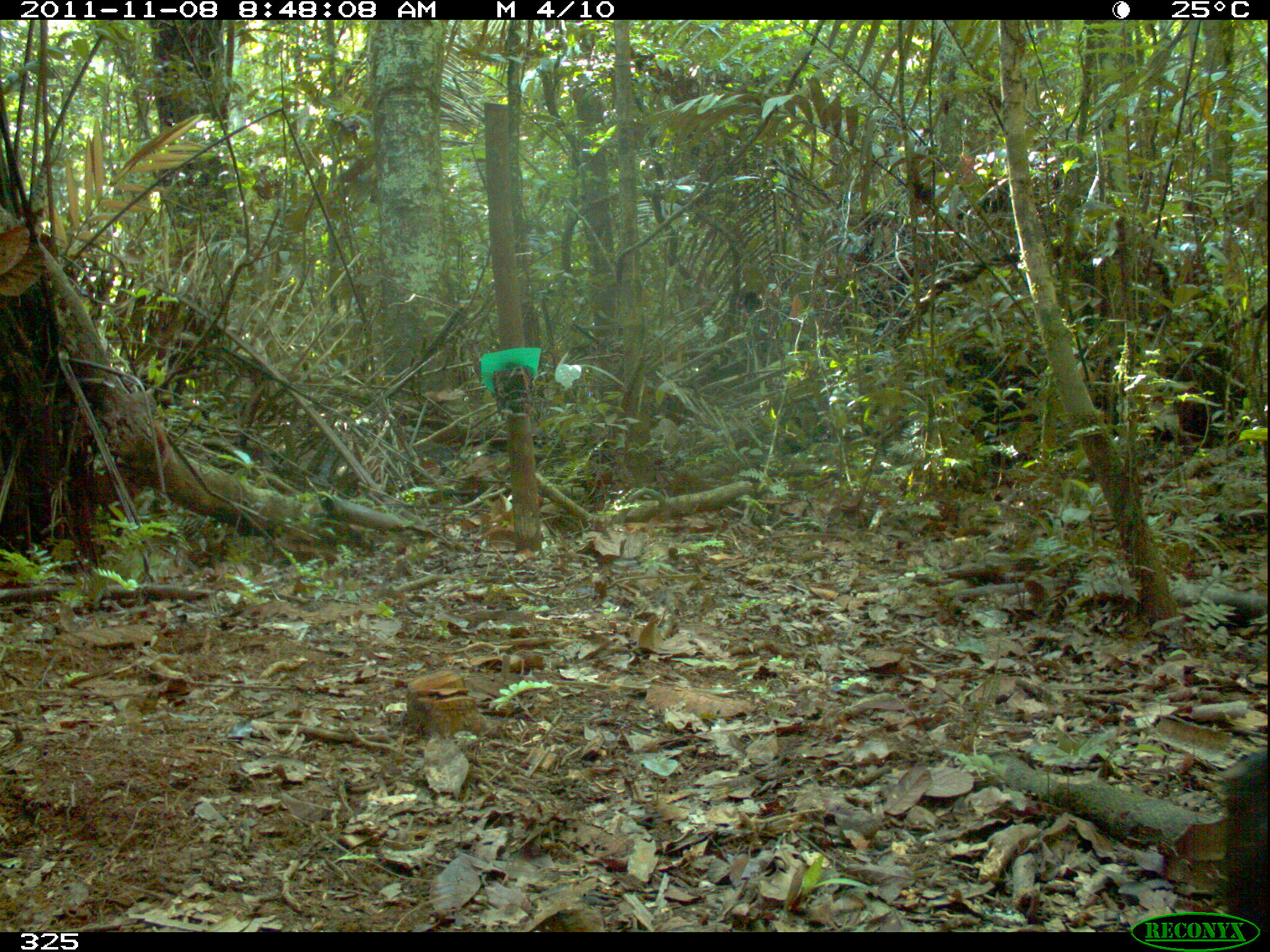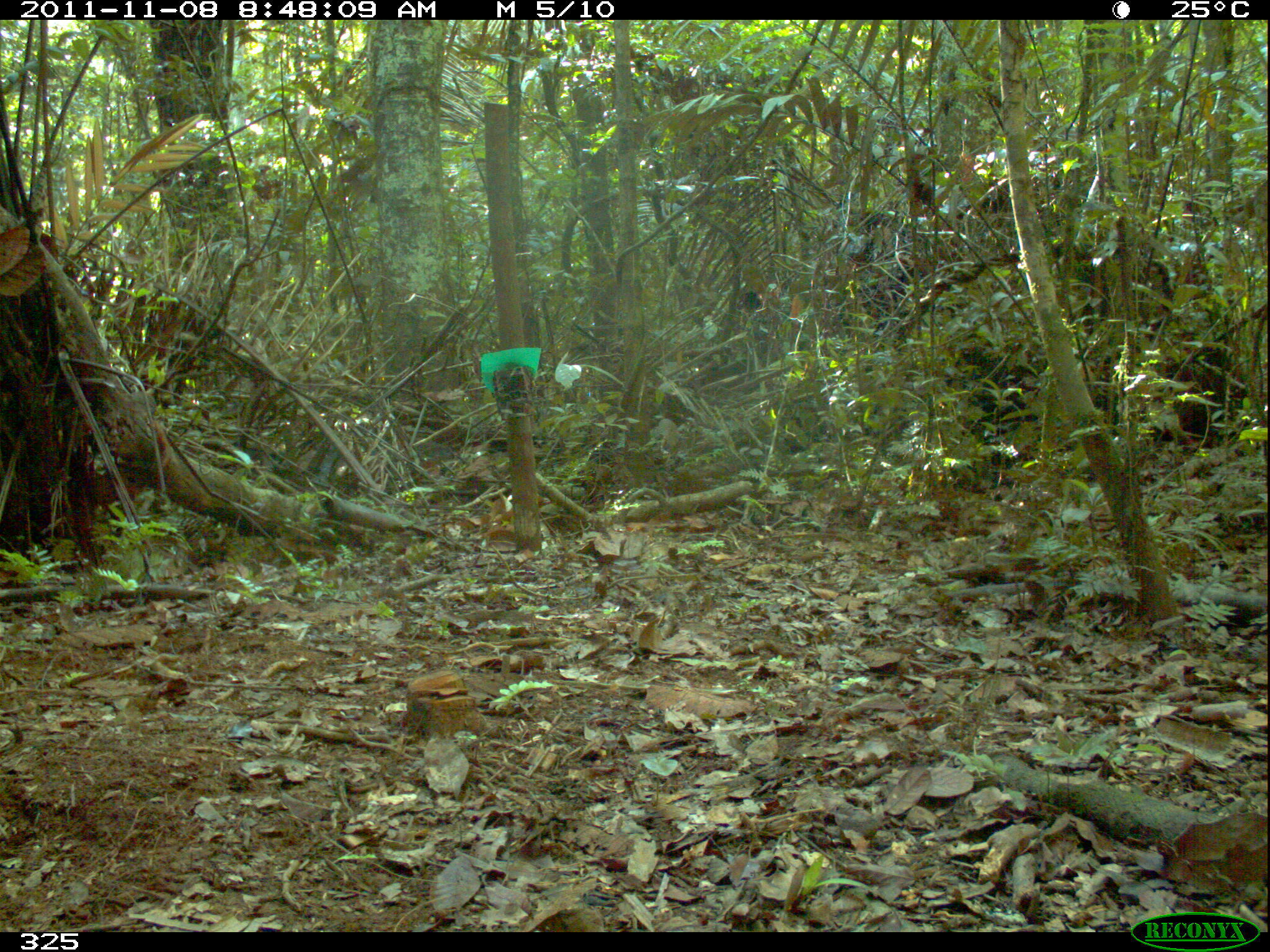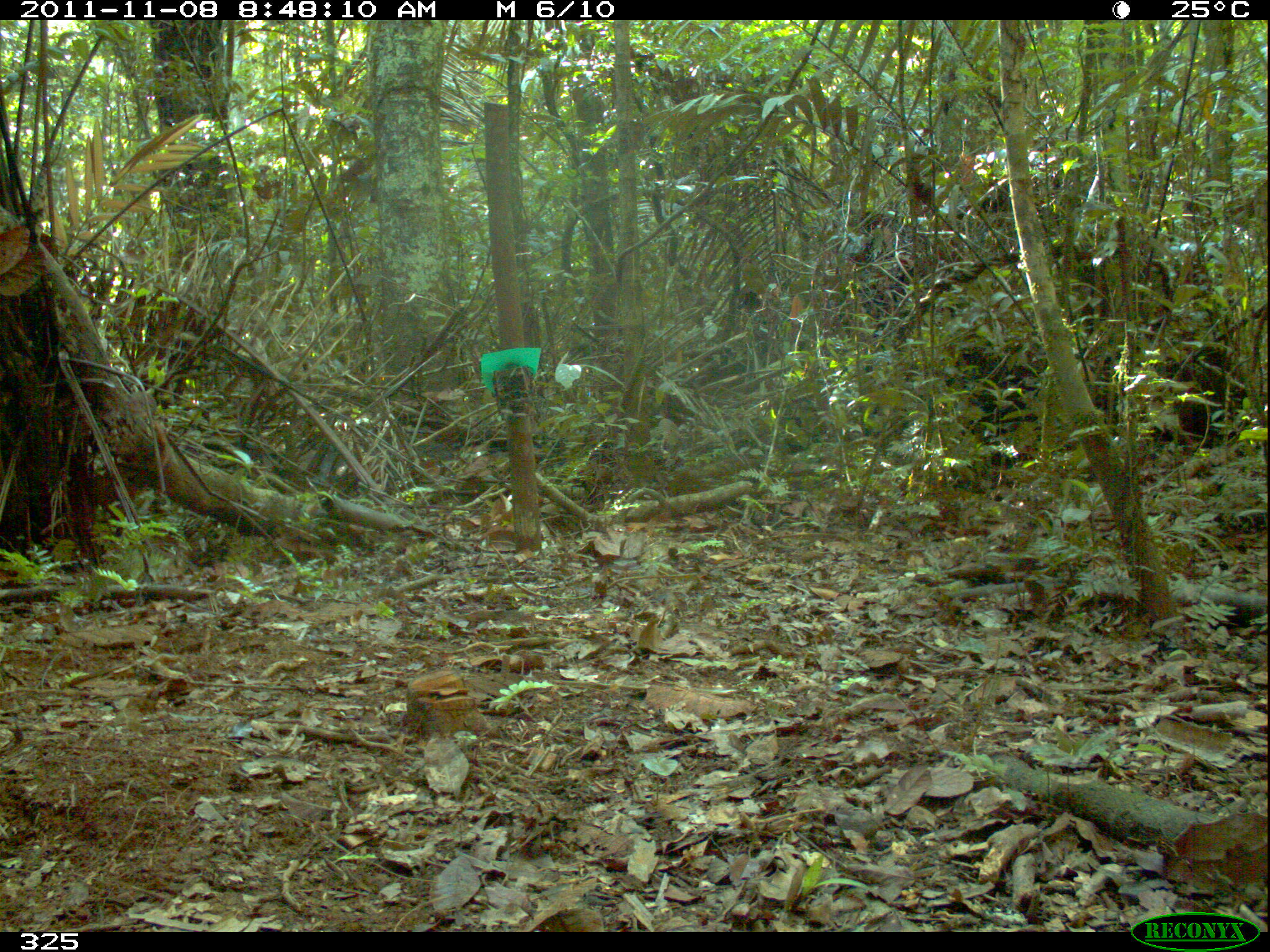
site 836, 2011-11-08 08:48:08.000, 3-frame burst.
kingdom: Animalia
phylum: Chordata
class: Mammalia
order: Artiodactyla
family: Tayassuidae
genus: Tayassu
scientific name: Tayassu pecari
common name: white-lipped peccary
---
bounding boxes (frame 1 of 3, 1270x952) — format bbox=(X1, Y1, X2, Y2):
tayassu pecari: bbox=(1227, 746, 1270, 931)